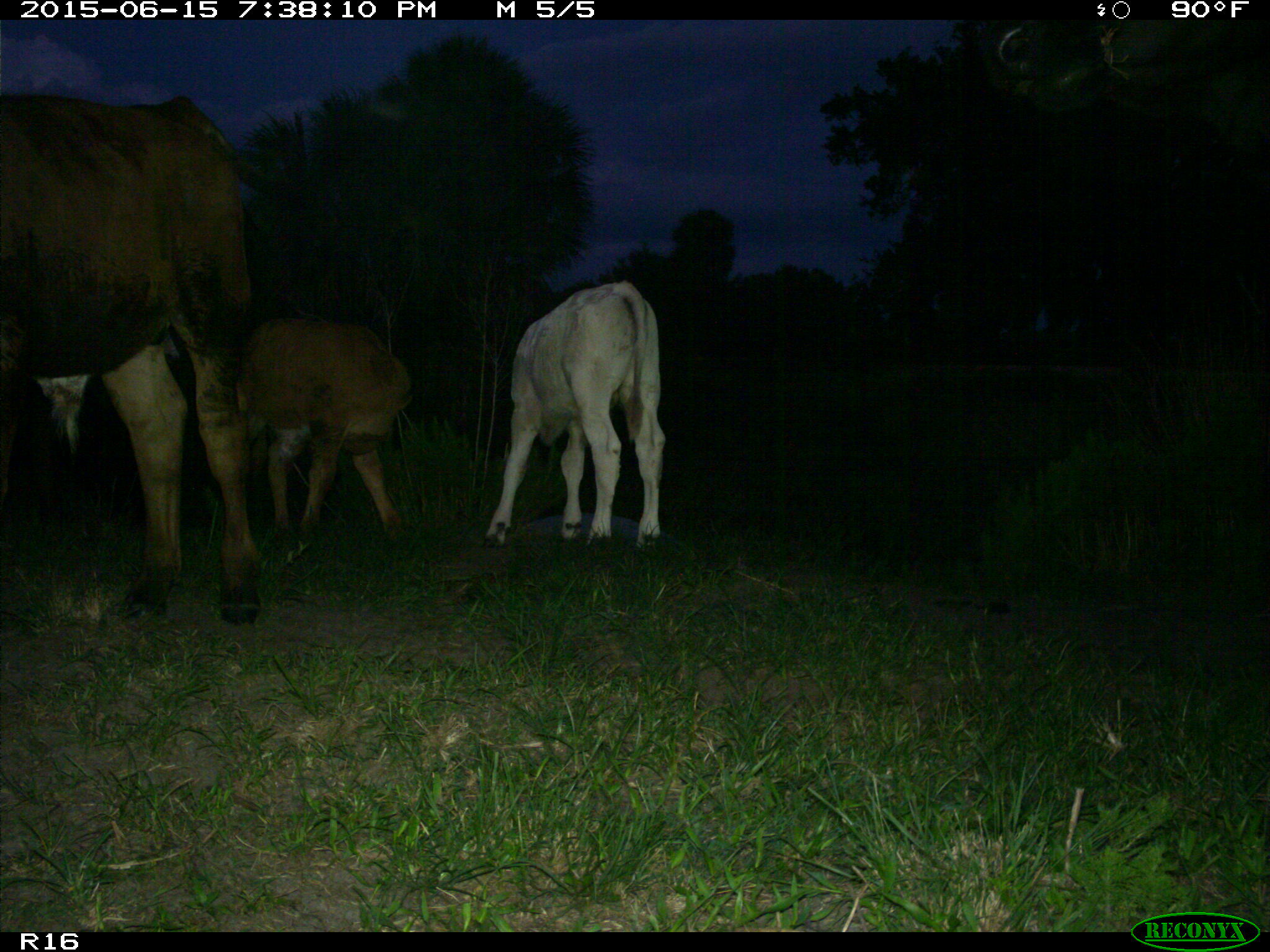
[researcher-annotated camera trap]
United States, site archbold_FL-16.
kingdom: Animalia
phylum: Chordata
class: Mammalia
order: Artiodactyla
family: Bovidae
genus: Bos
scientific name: Bos taurus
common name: domestic cow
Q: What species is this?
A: Bos taurus (domestic cow).